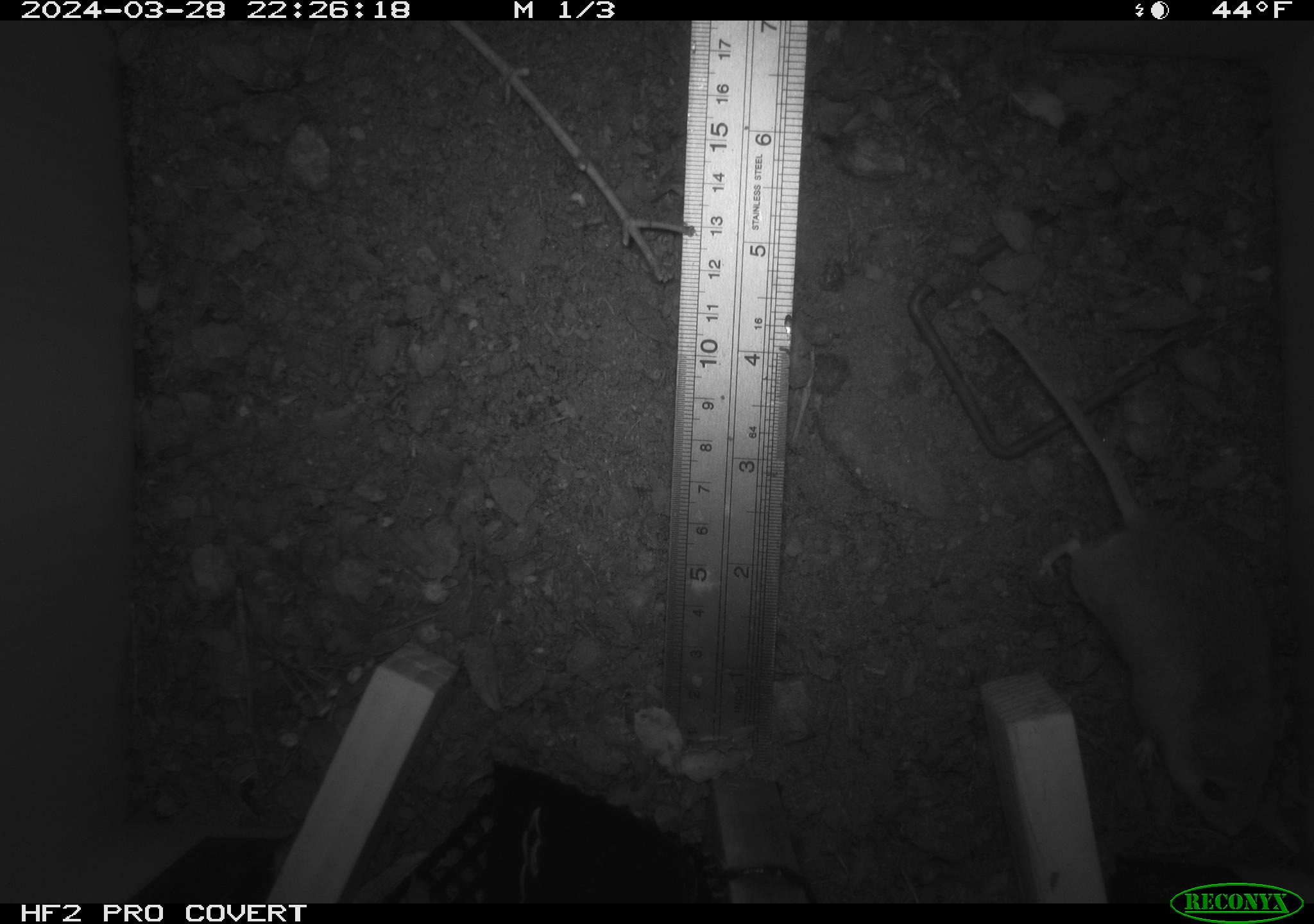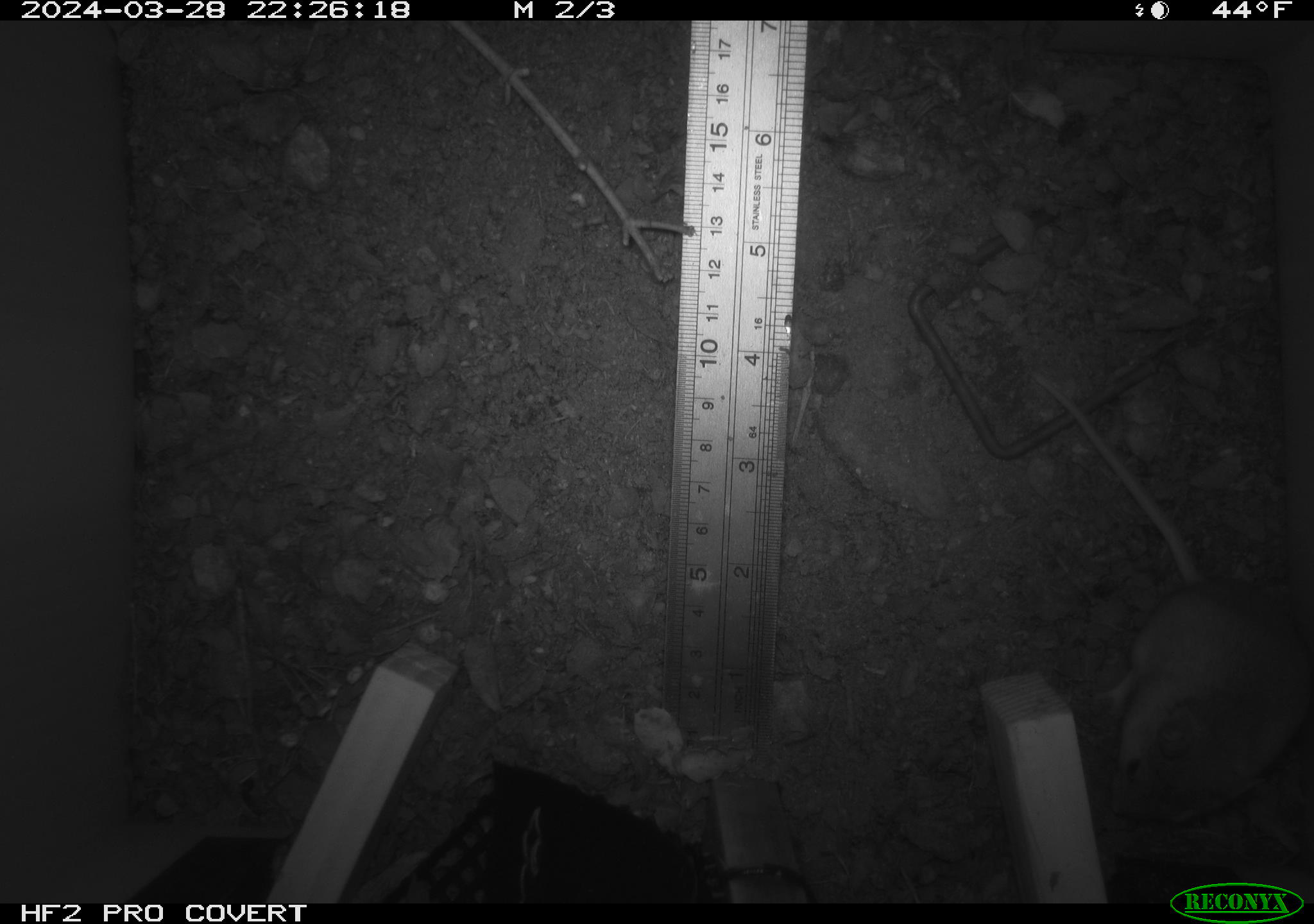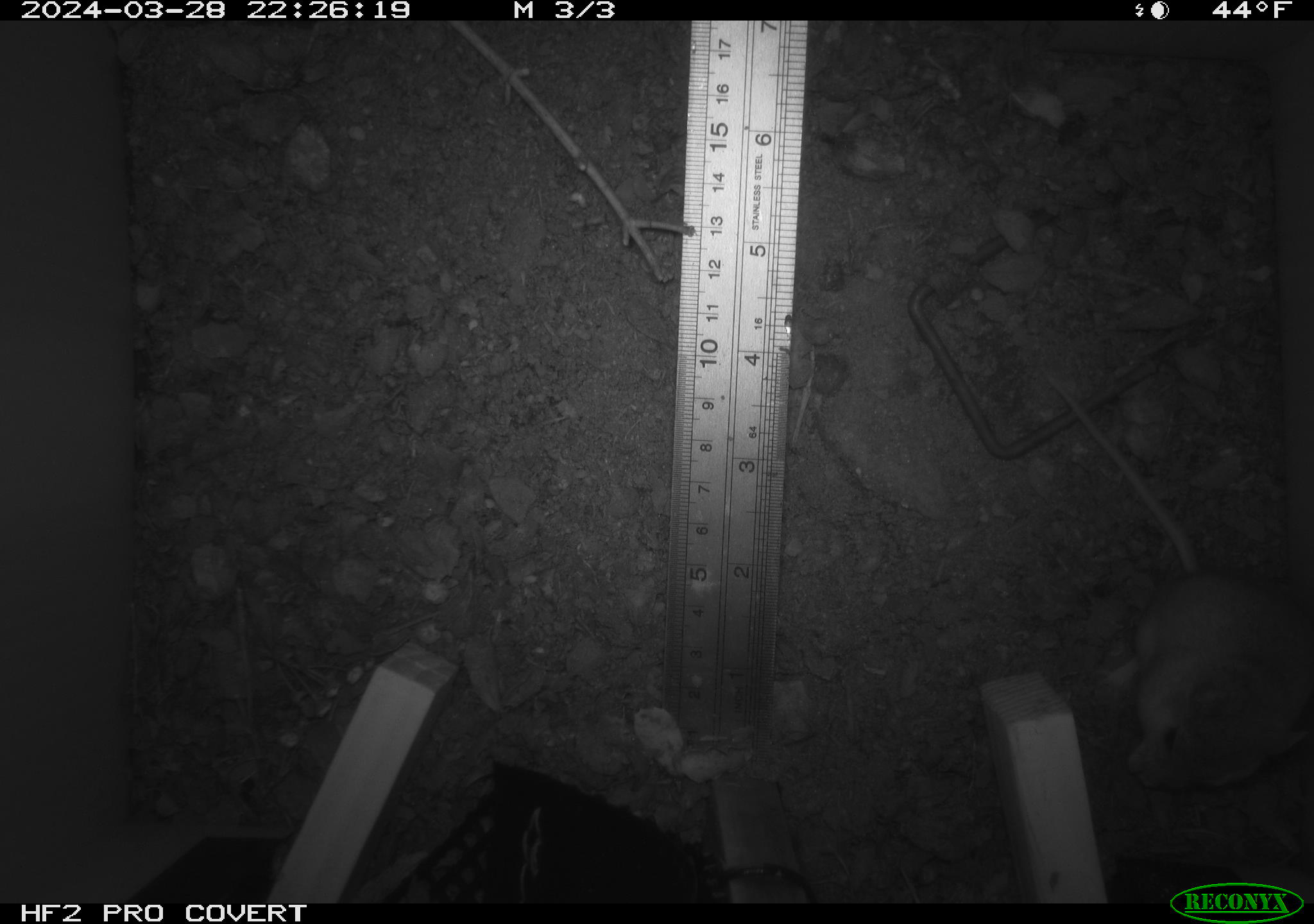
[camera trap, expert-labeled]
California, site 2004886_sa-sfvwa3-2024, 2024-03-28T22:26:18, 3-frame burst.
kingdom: Animalia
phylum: Chordata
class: Mammalia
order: Rodentia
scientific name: Rodentia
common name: mouse species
Mouse species (Rodentia).